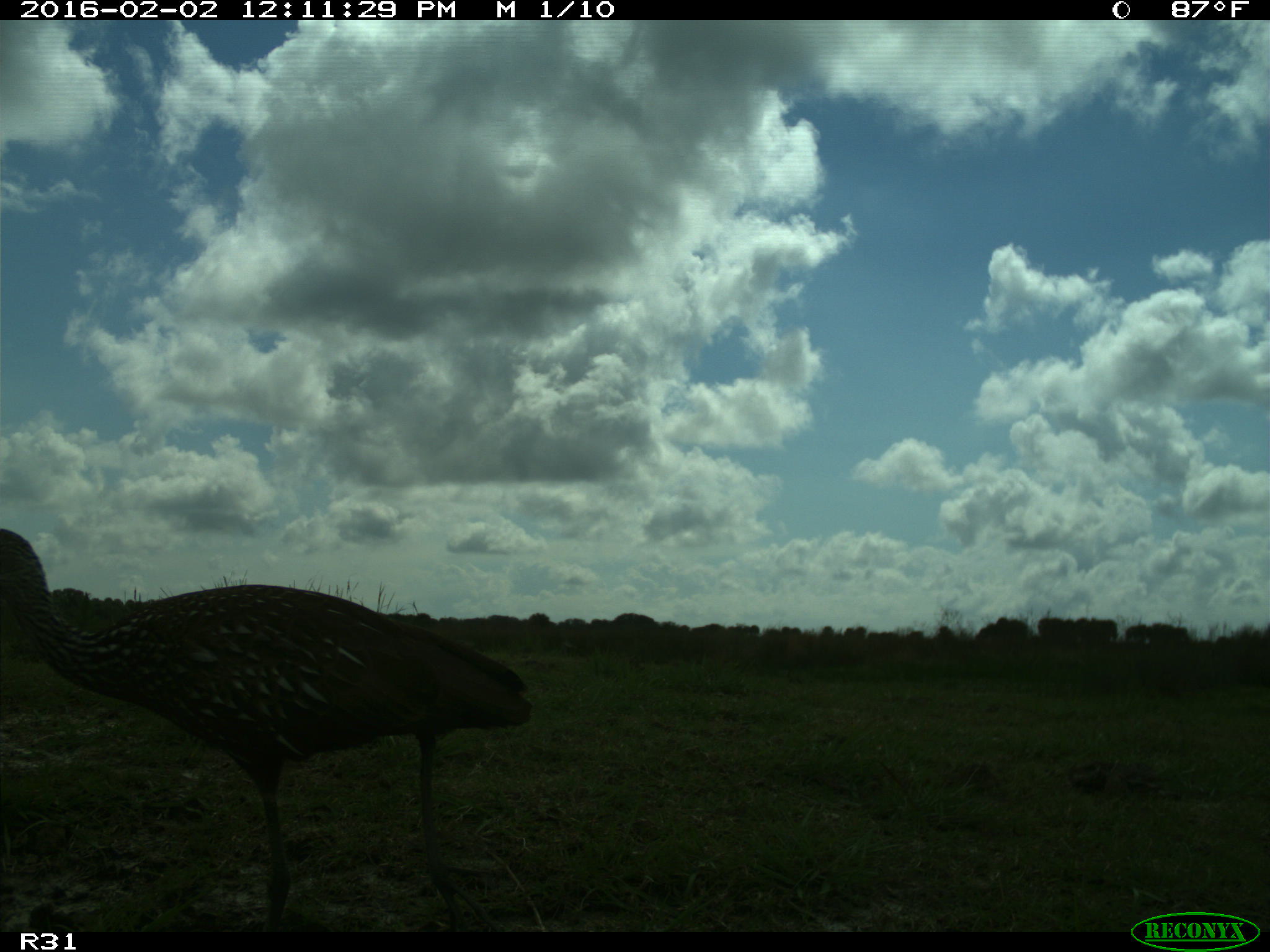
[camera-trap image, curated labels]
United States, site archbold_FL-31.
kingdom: Animalia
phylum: Chordata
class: Aves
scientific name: Aves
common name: birds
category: unidentified bird